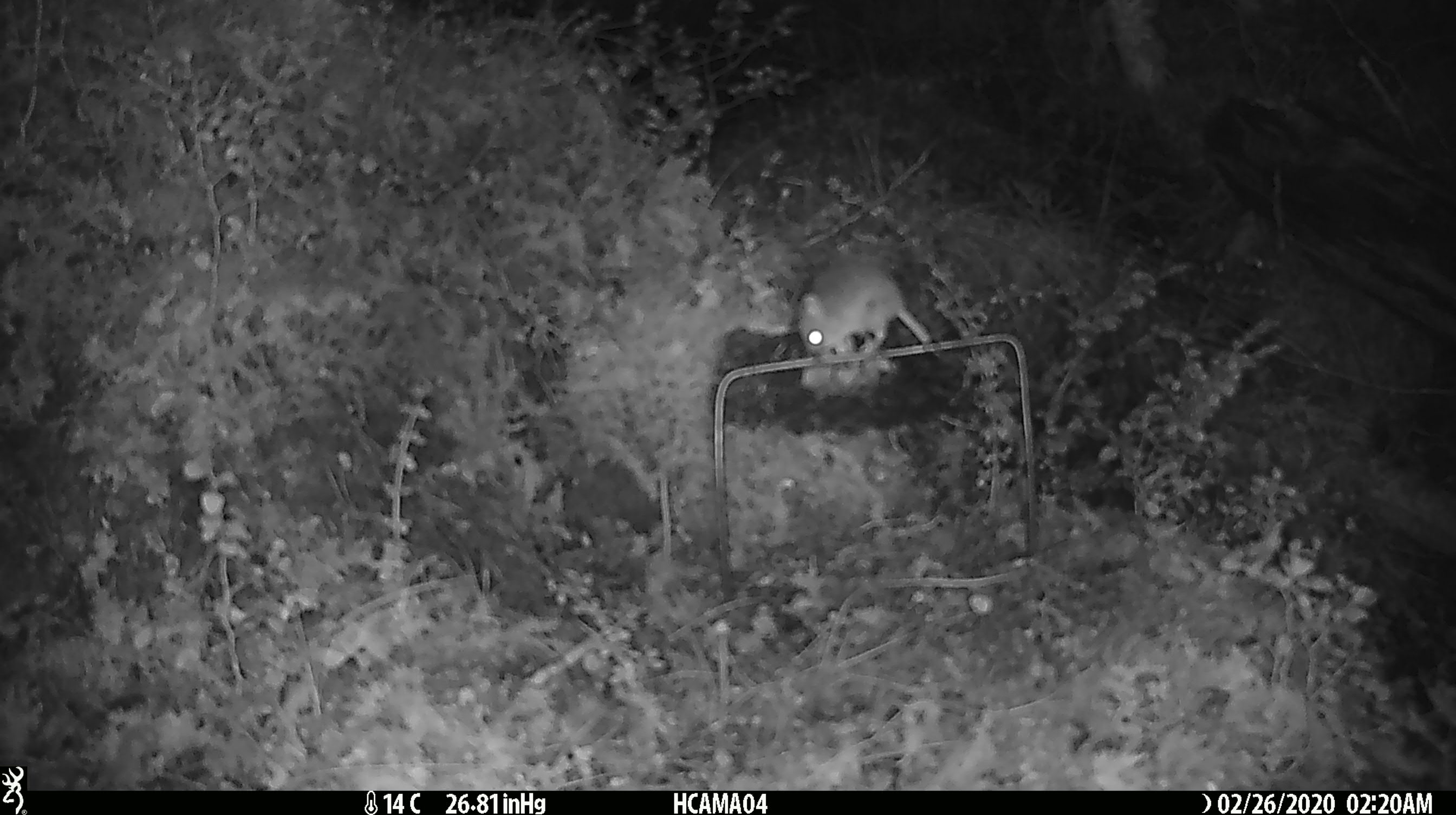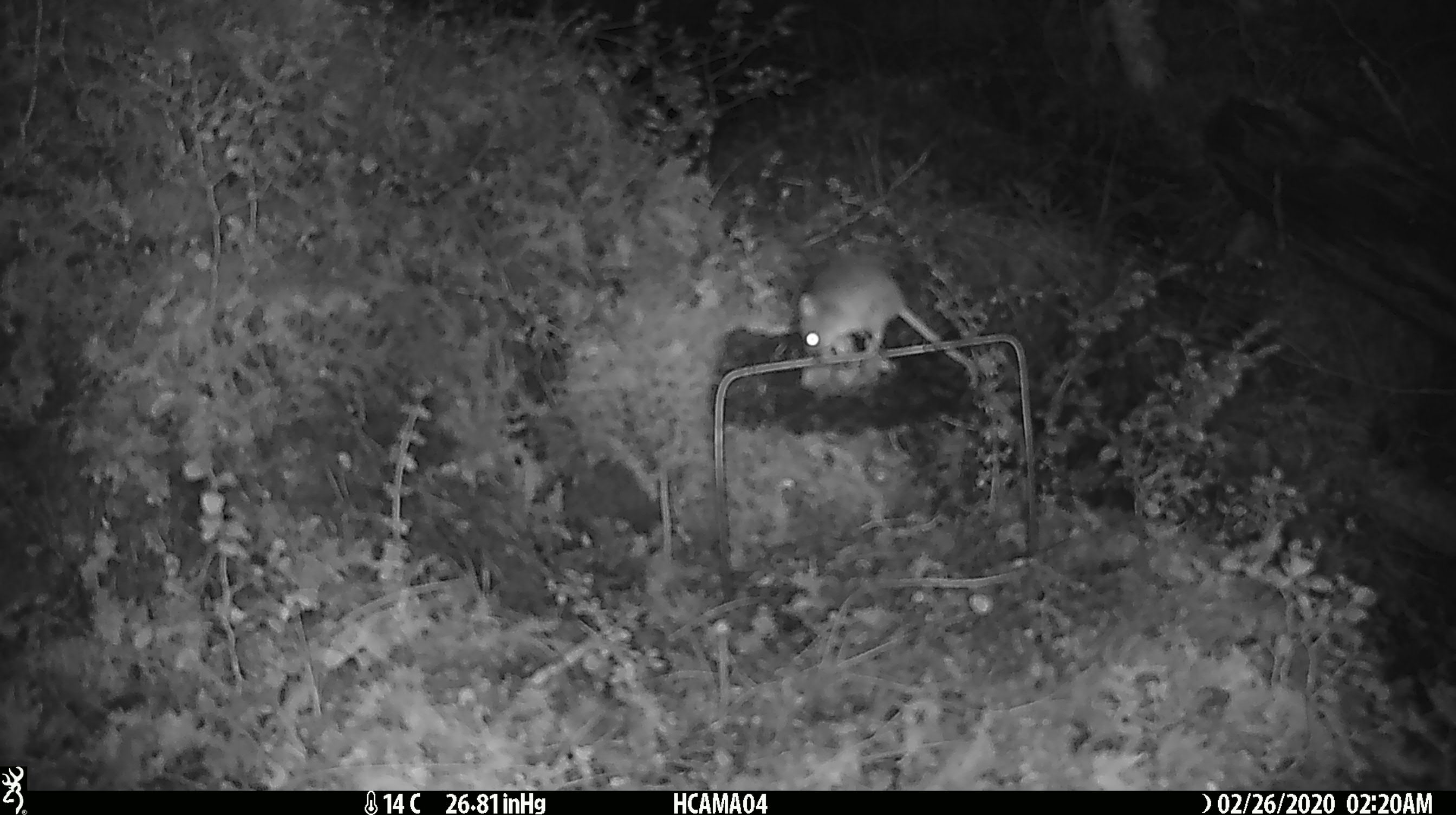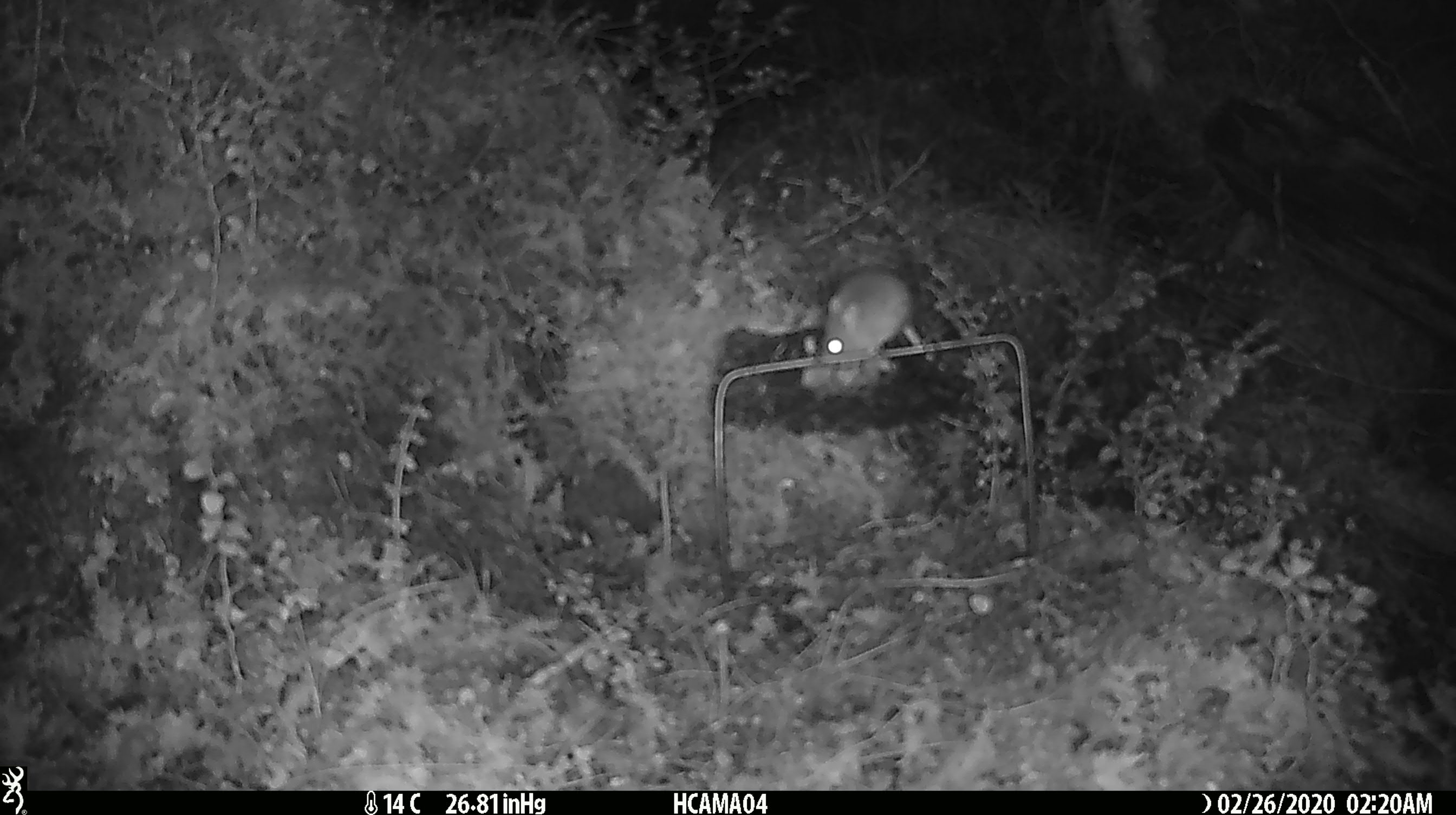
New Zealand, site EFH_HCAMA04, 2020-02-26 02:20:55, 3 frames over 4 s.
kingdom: Animalia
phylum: Chordata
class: Mammalia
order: Rodentia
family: Muridae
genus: Mus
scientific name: Mus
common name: mouse